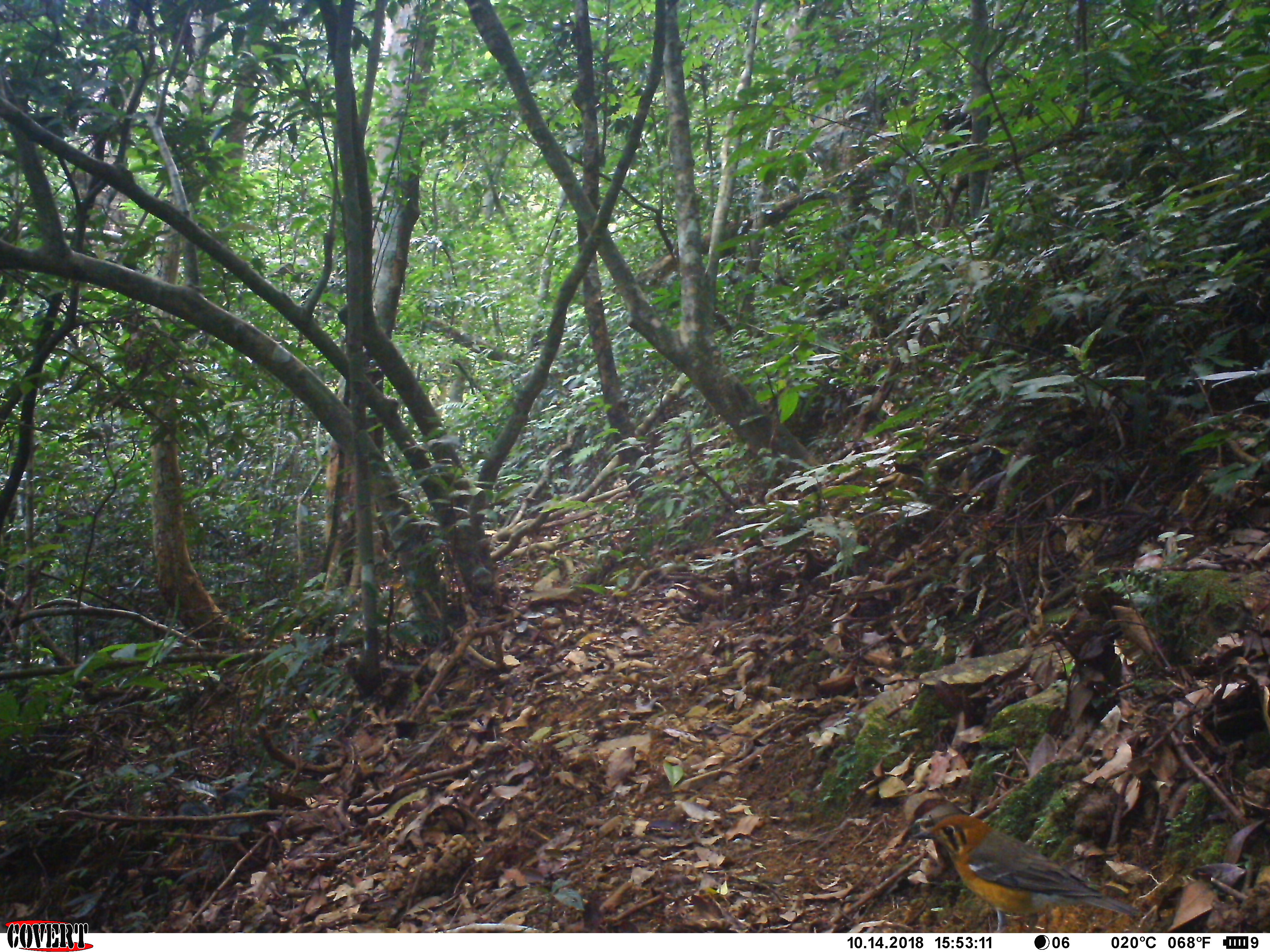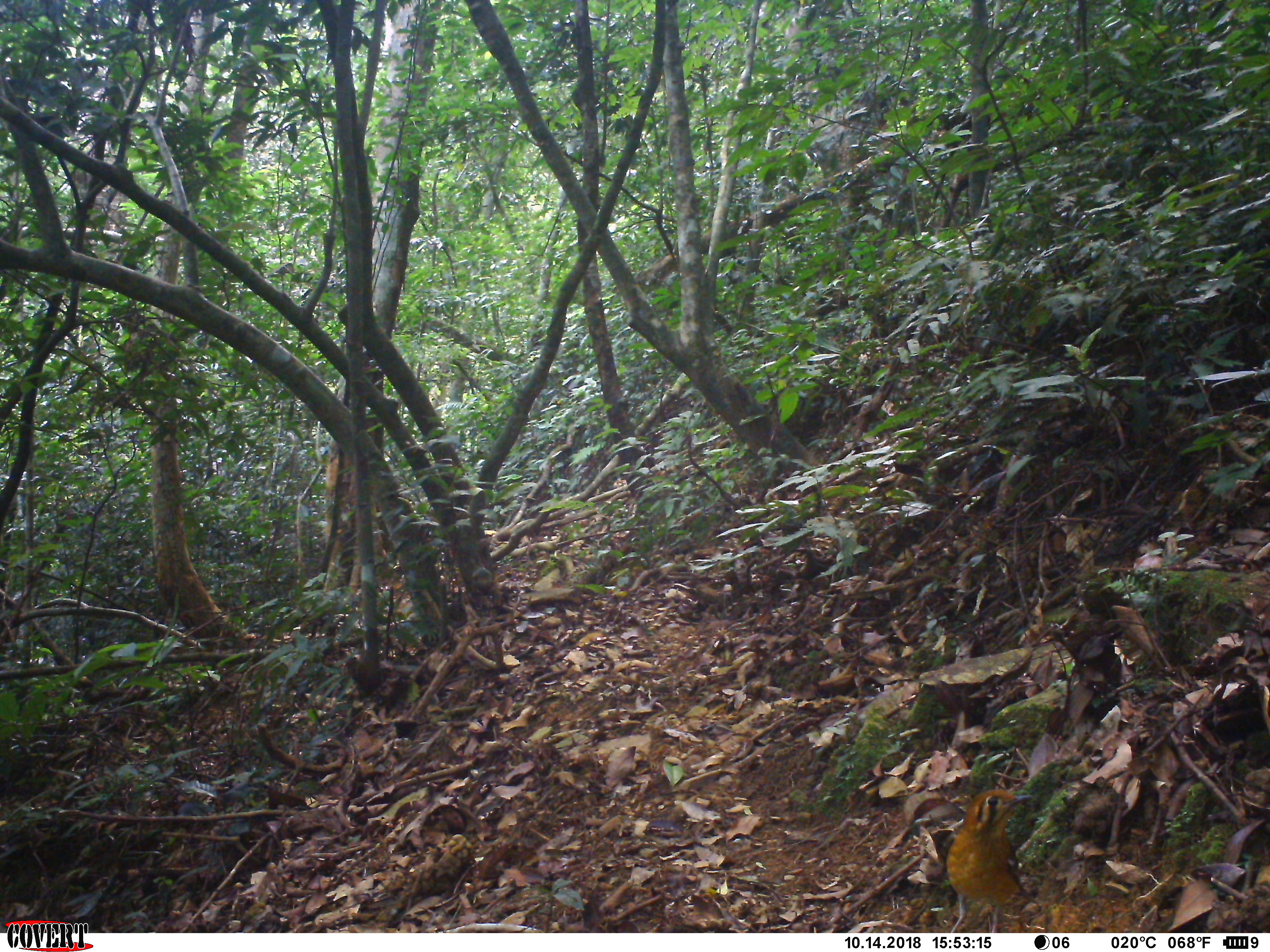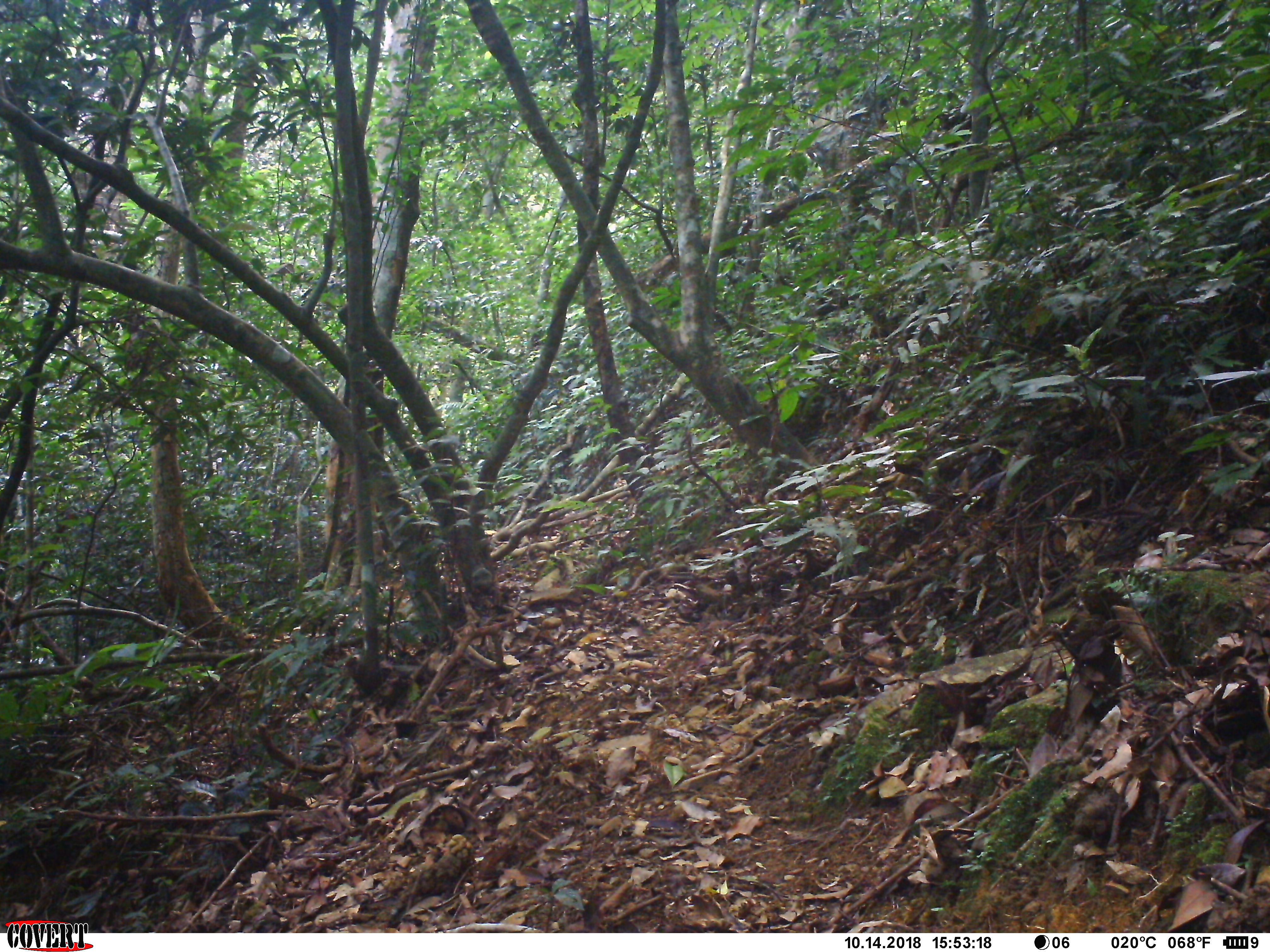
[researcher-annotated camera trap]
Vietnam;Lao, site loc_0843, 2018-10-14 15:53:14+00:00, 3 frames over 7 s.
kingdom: Animalia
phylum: Chordata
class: Aves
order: Passeriformes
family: Turdidae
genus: Geokichla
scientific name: Geokichla citrina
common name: orange-headed thrush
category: orange headed thrush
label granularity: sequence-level